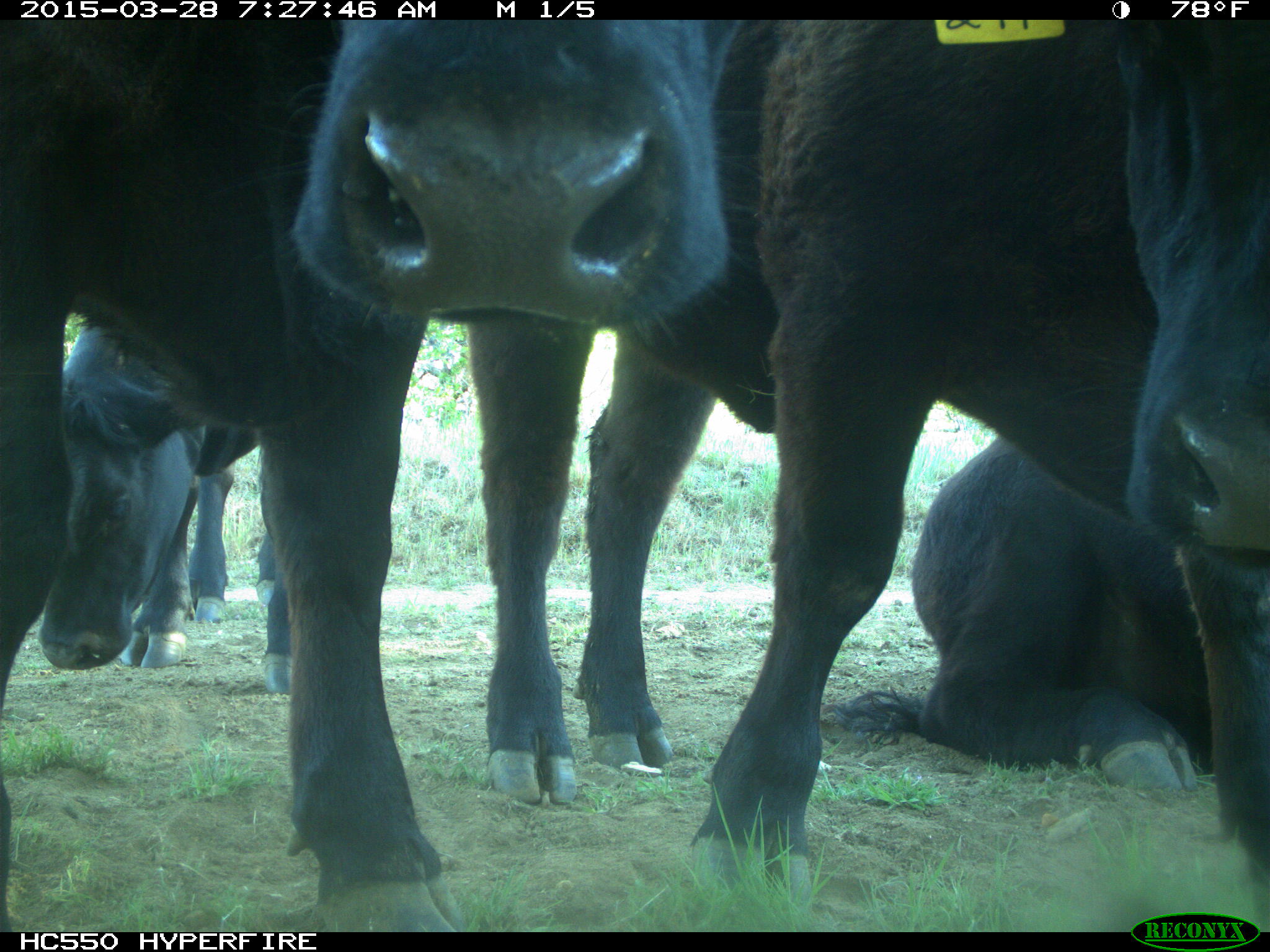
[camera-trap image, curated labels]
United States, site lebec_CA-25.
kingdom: Animalia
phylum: Chordata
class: Mammalia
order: Artiodactyla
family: Bovidae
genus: Bos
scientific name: Bos taurus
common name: domestic cow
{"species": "Bos taurus (domestic cow)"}